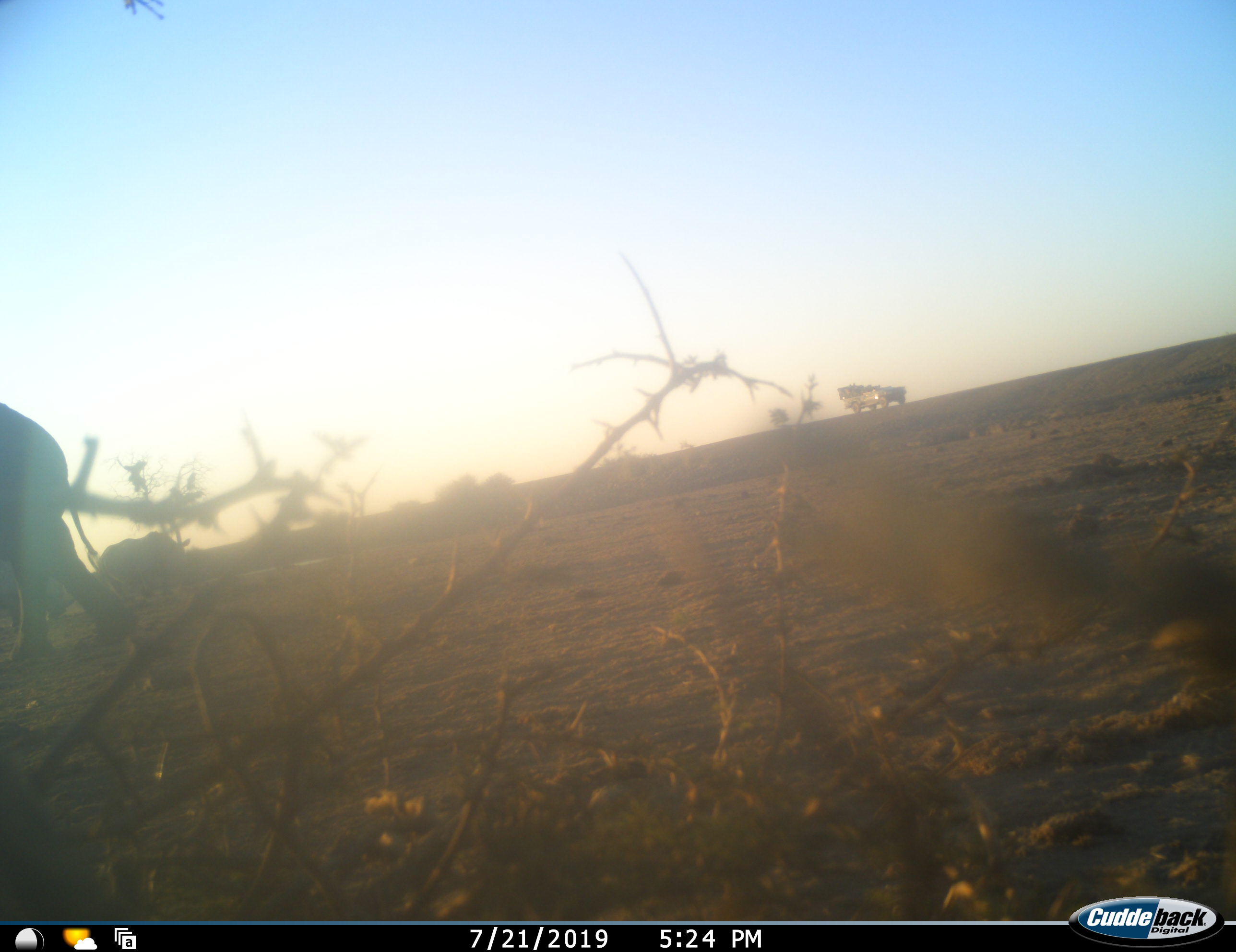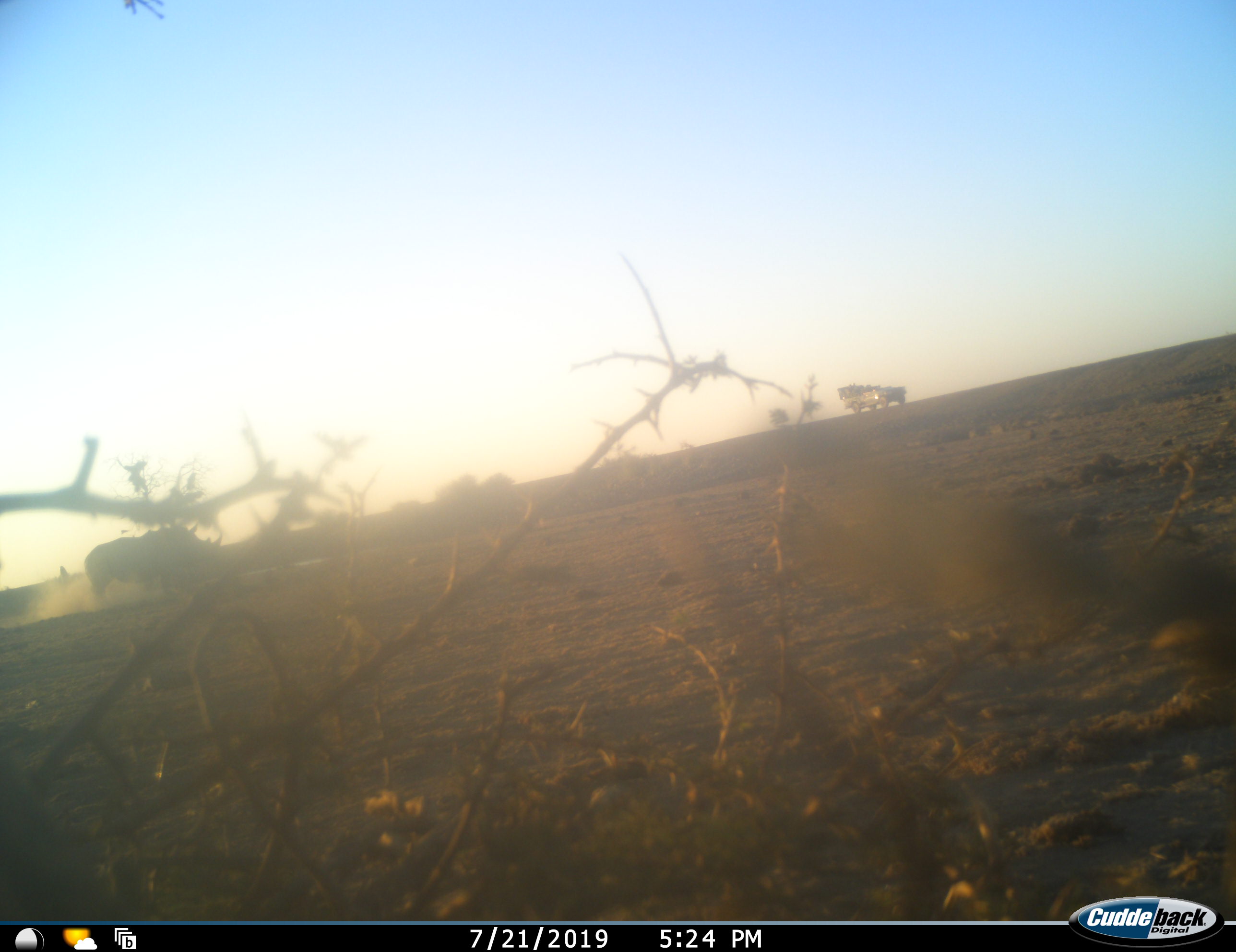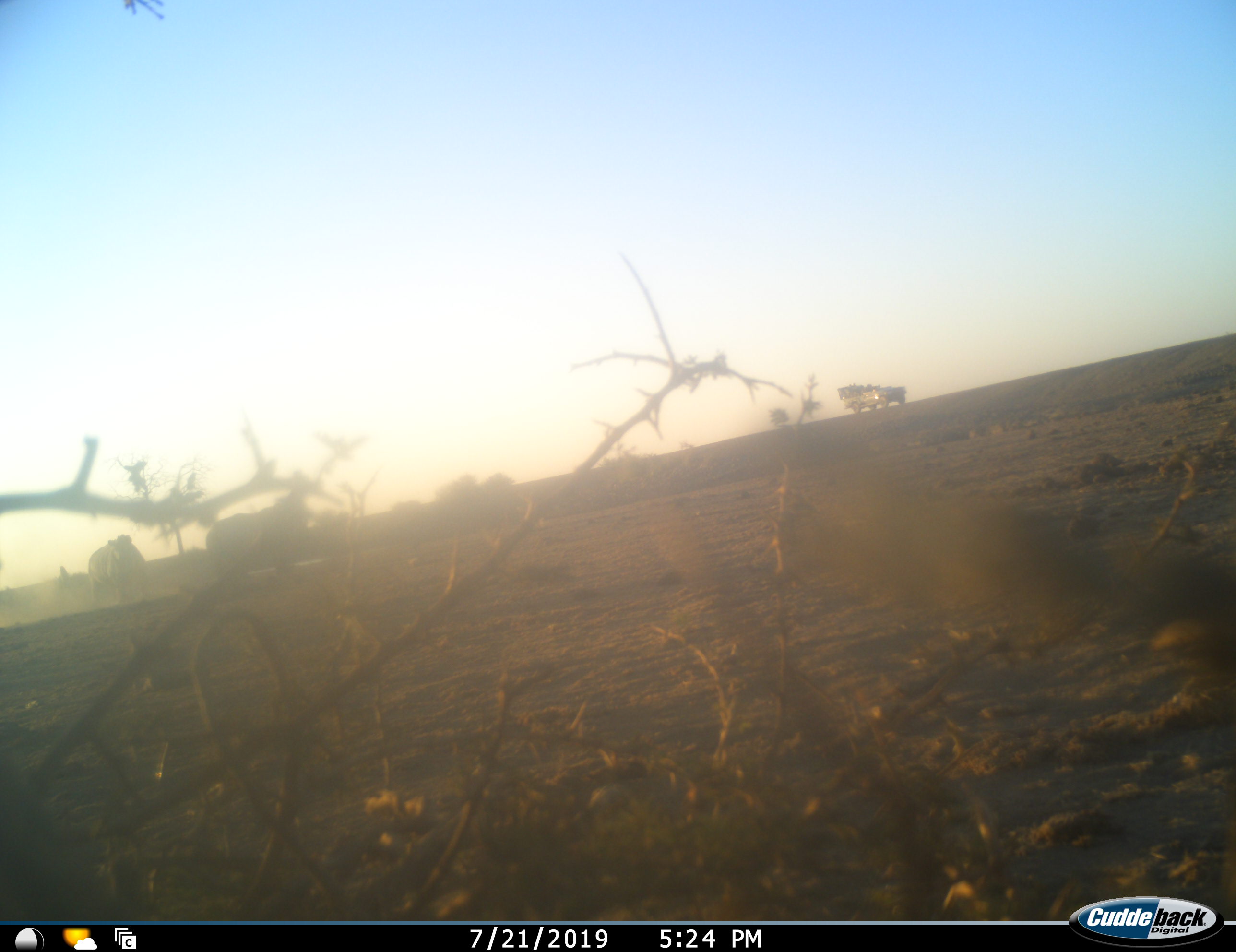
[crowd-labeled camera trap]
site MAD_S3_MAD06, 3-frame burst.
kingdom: Animalia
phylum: Chordata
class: Mammalia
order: Proboscidea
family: Elephantidae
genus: Loxodonta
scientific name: Loxodonta africana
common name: african bush elephant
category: elephant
Elephant (african bush elephant) (Loxodonta africana), count 1. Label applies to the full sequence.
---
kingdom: Animalia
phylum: Chordata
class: Mammalia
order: Perissodactyla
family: Rhinocerotidae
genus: Diceros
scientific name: Diceros bicornis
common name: black rhinoceros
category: rhinocerosblack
Rhinocerosblack (black rhinoceros) (Diceros bicornis), count 2. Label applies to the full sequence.